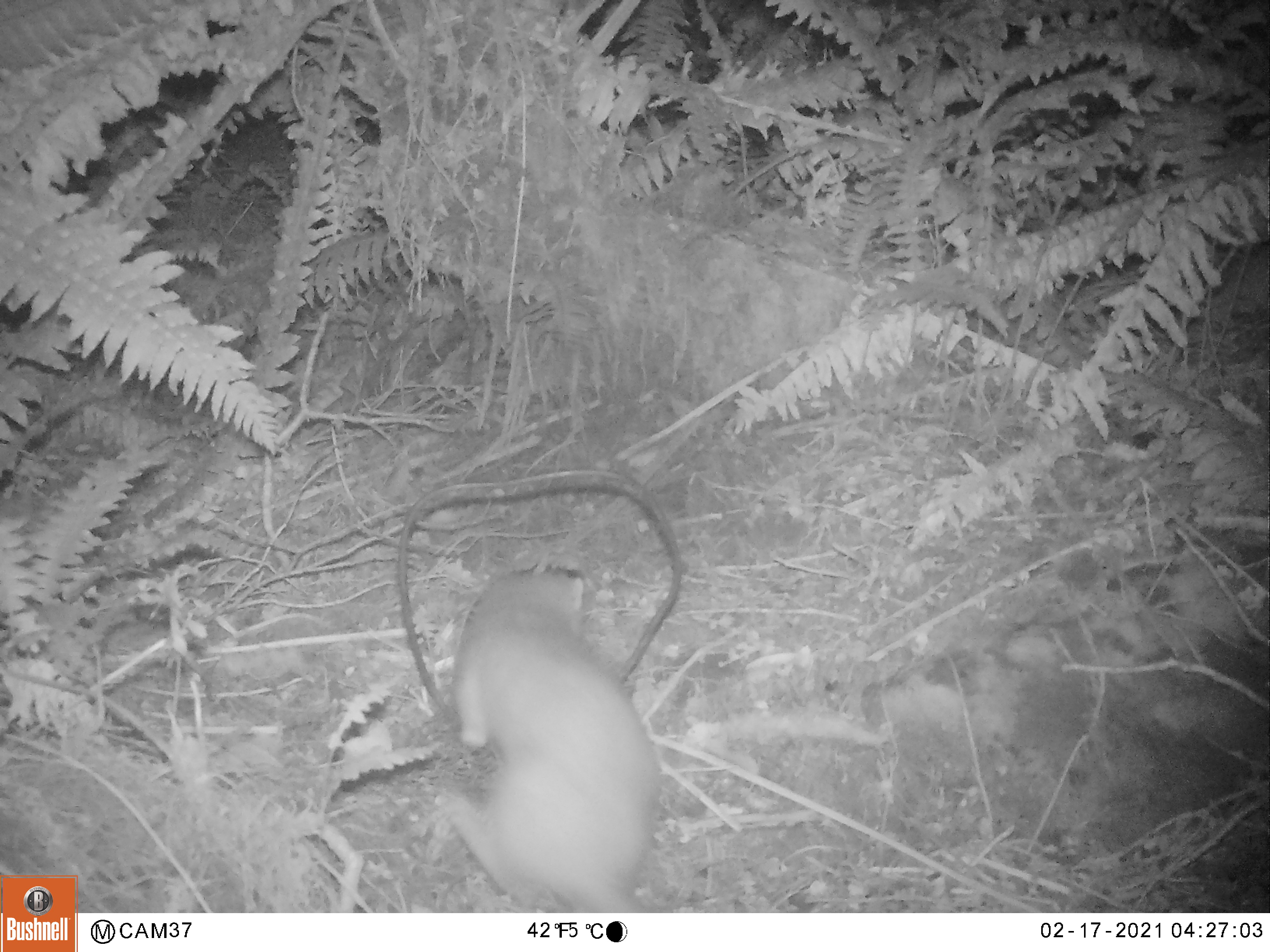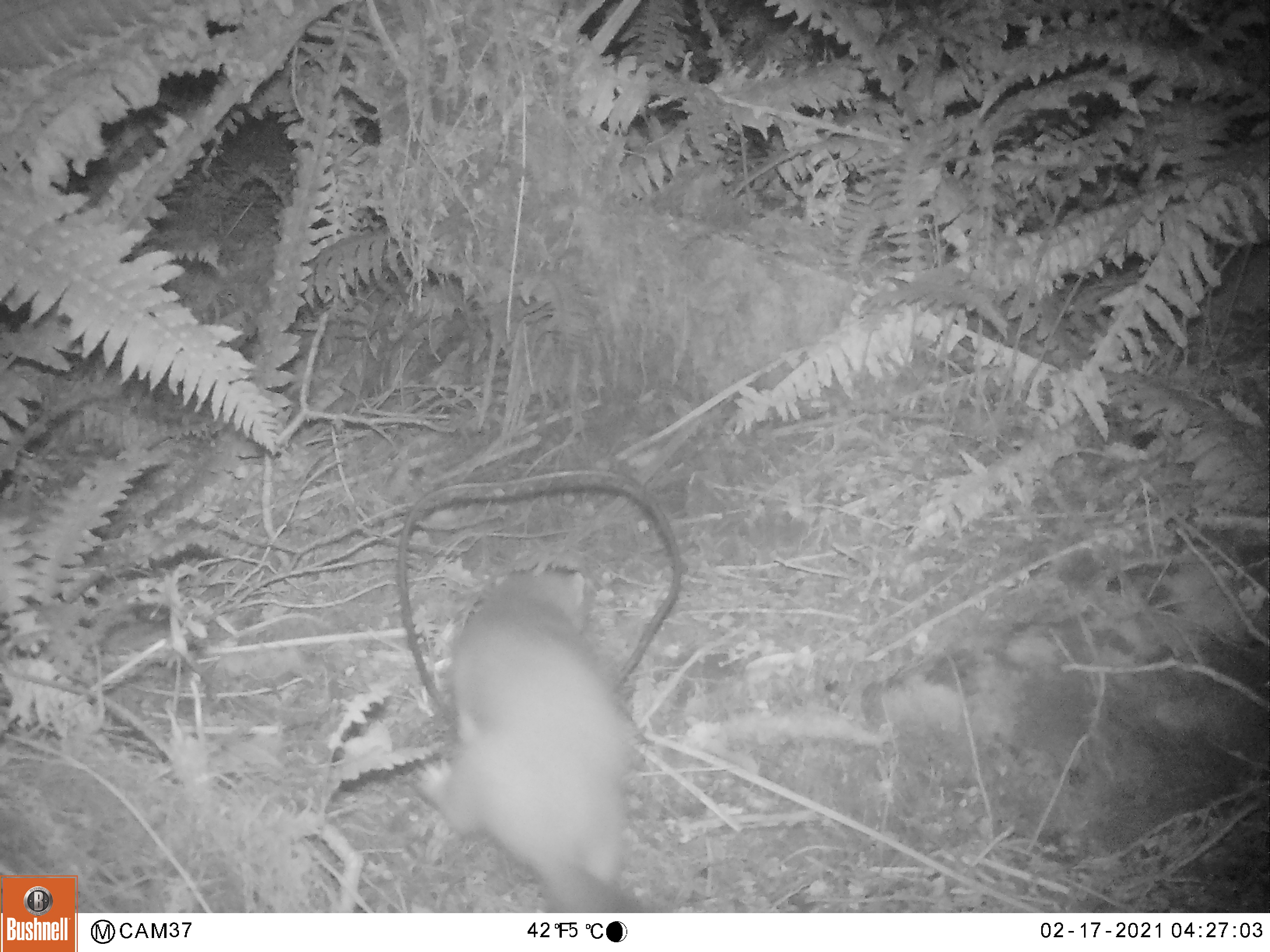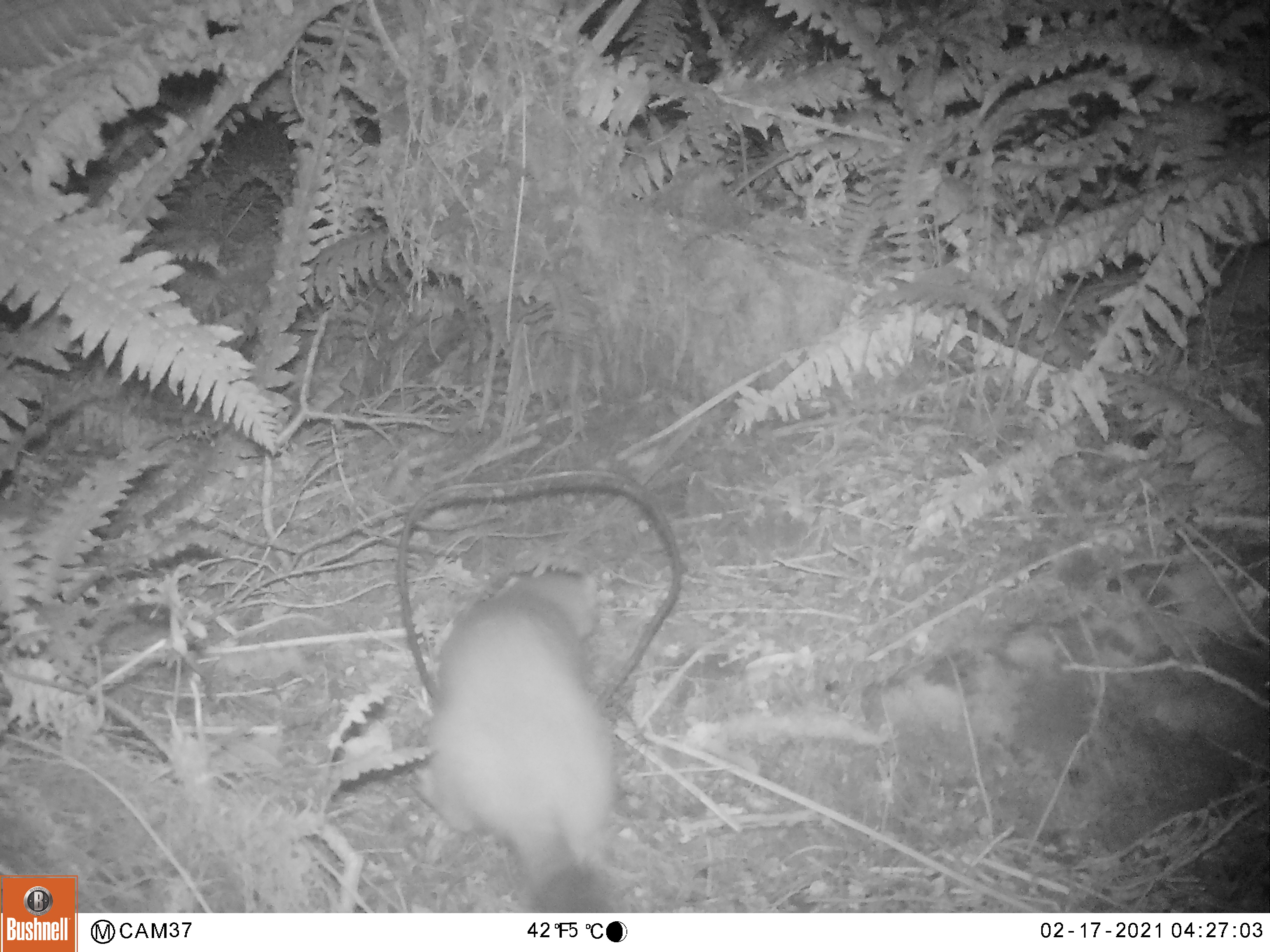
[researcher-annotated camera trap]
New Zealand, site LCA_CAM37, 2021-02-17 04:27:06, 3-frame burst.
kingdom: Animalia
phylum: Chordata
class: Mammalia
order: Carnivora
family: Mustelidae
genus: Mustela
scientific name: Mustela erminea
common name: stoat